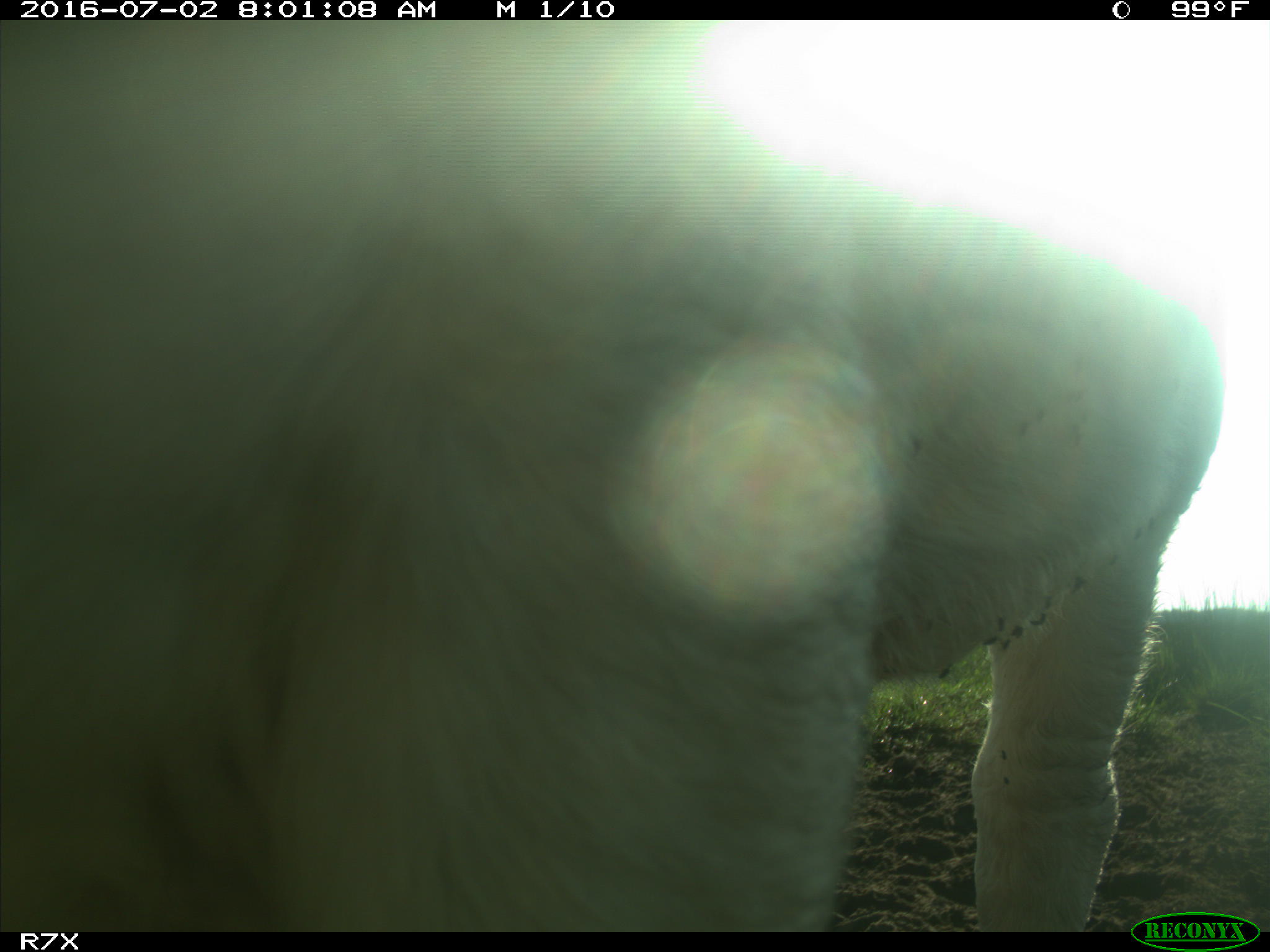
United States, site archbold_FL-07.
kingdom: Animalia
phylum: Chordata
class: Mammalia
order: Artiodactyla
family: Bovidae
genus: Bos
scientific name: Bos taurus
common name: domestic cow